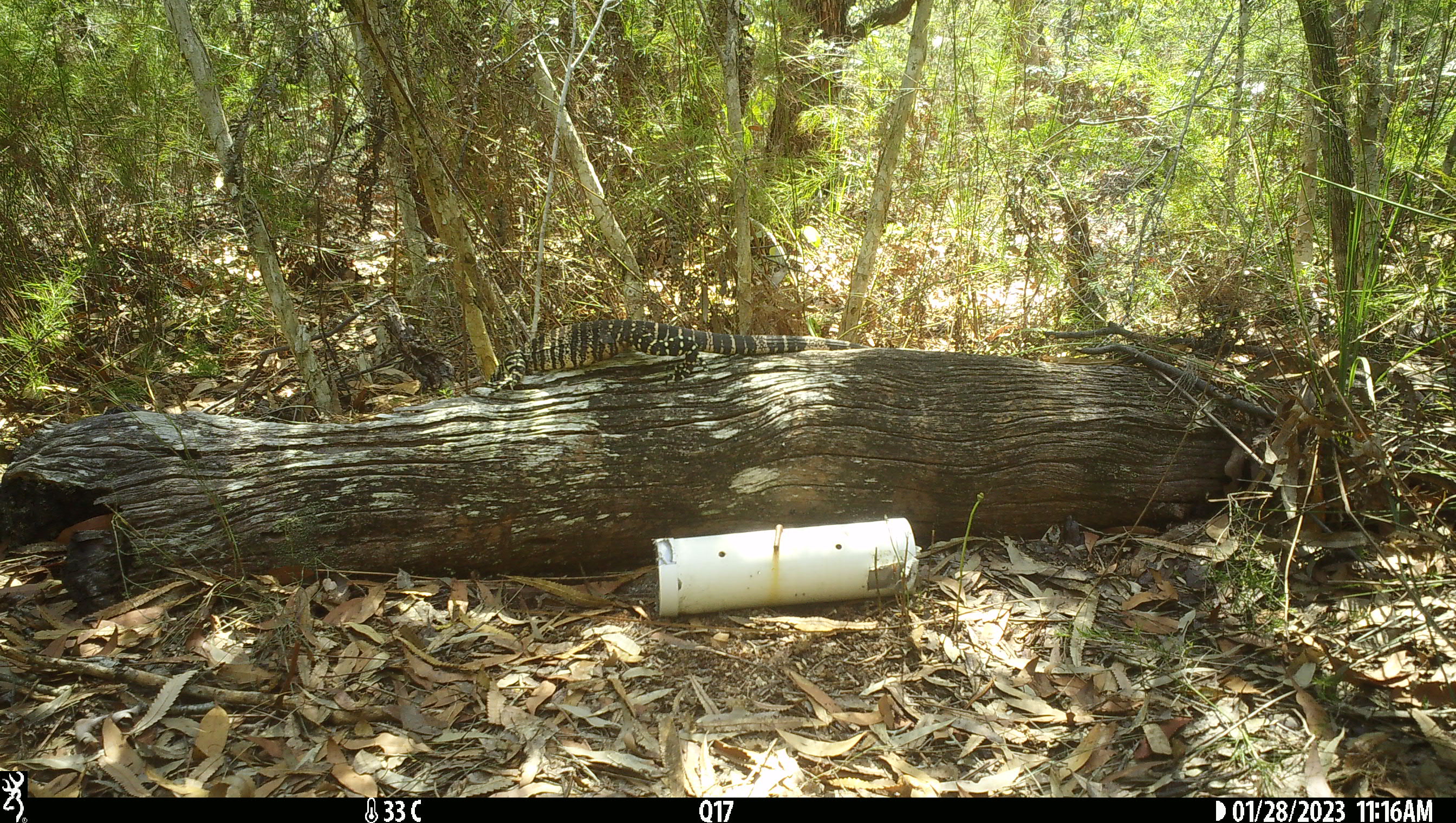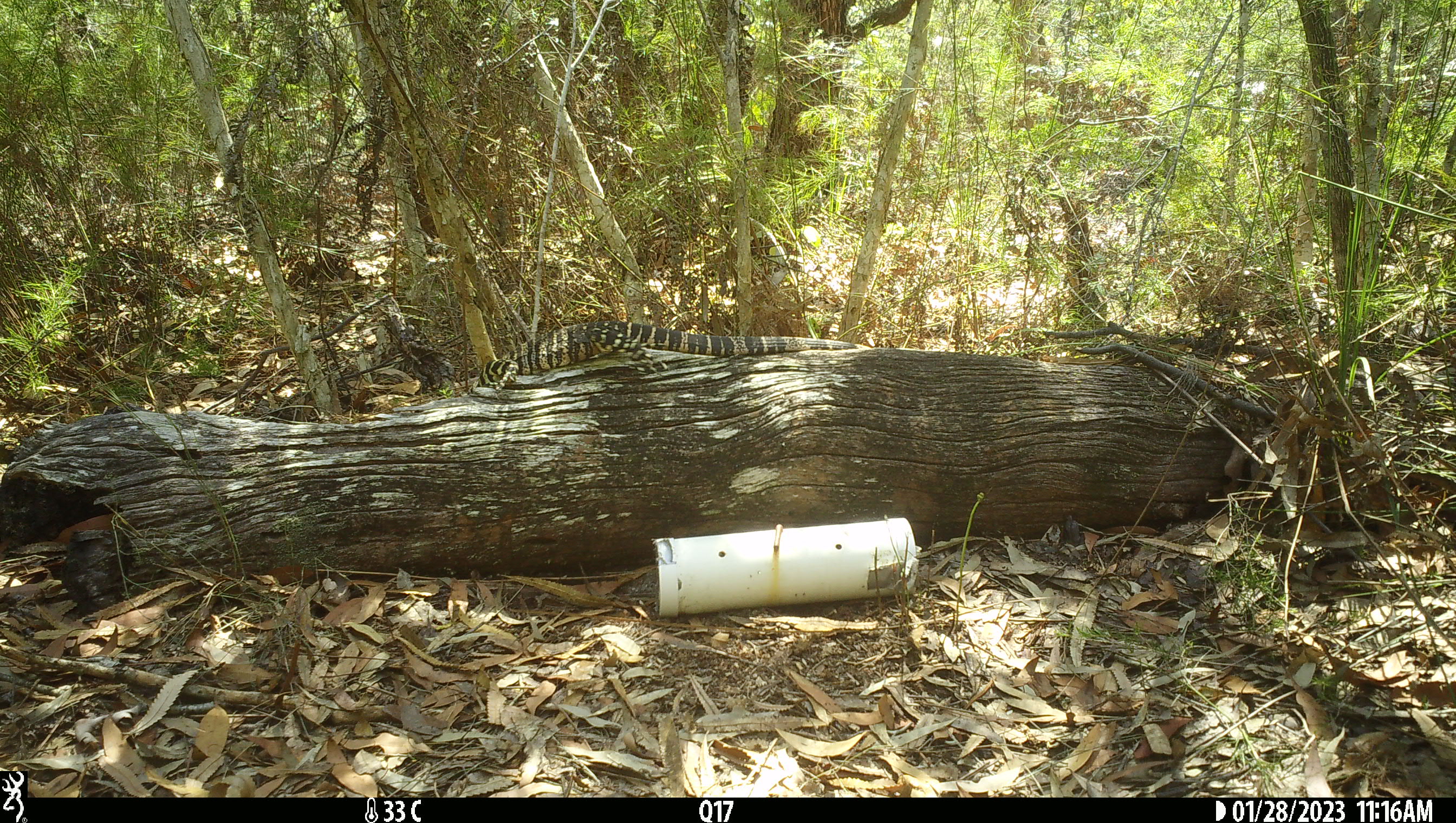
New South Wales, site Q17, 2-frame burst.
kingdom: Animalia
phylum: Chordata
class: Reptilia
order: Squamata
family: Varanidae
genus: Varanus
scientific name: Varanus varius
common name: lace monitor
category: goanna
Goanna (lace monitor) (Varanus varius).